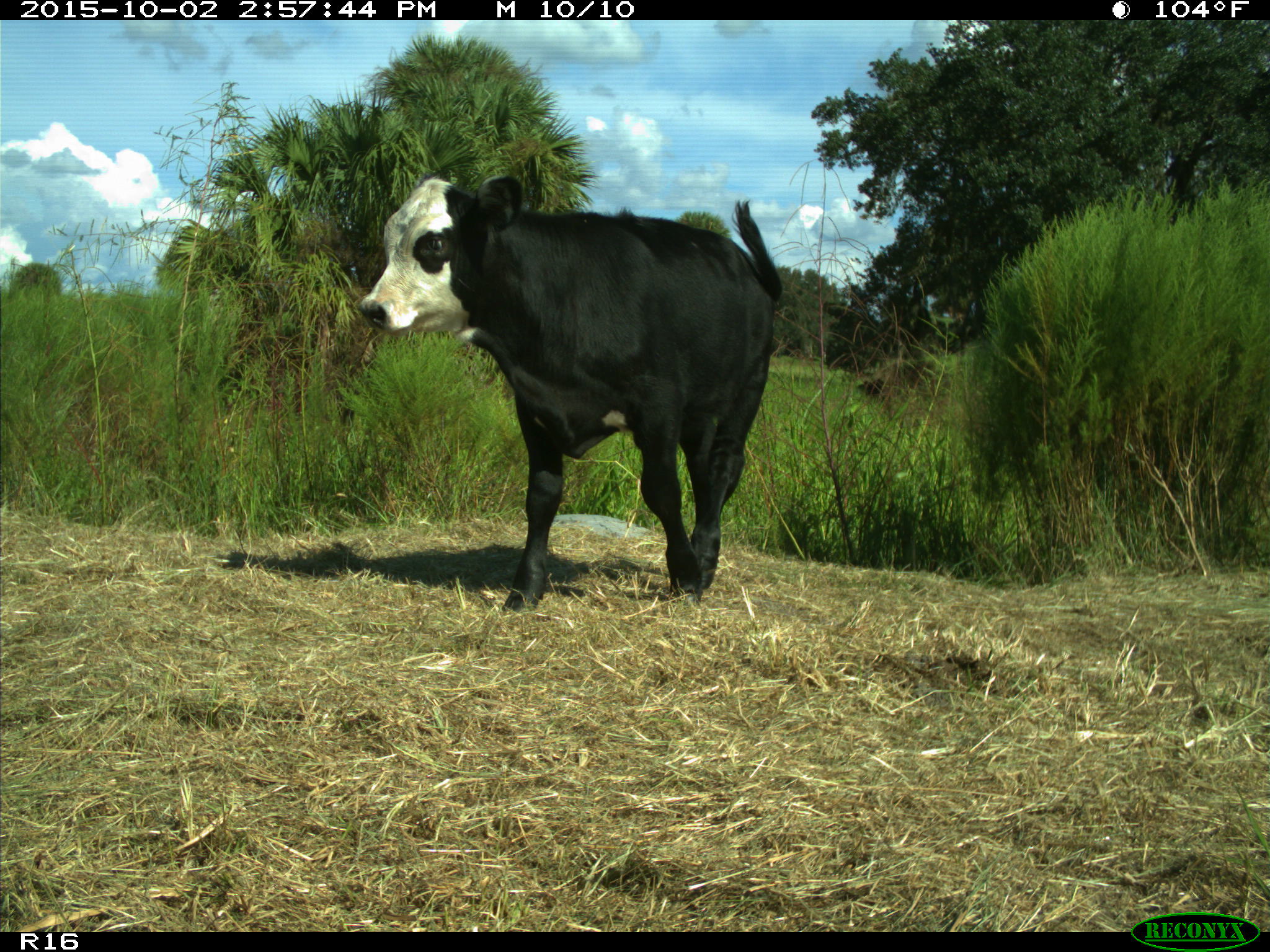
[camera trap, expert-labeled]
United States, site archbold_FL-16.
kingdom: Animalia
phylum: Chordata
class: Mammalia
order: Artiodactyla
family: Bovidae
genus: Bos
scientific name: Bos taurus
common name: domestic cow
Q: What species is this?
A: Bos taurus (domestic cow).